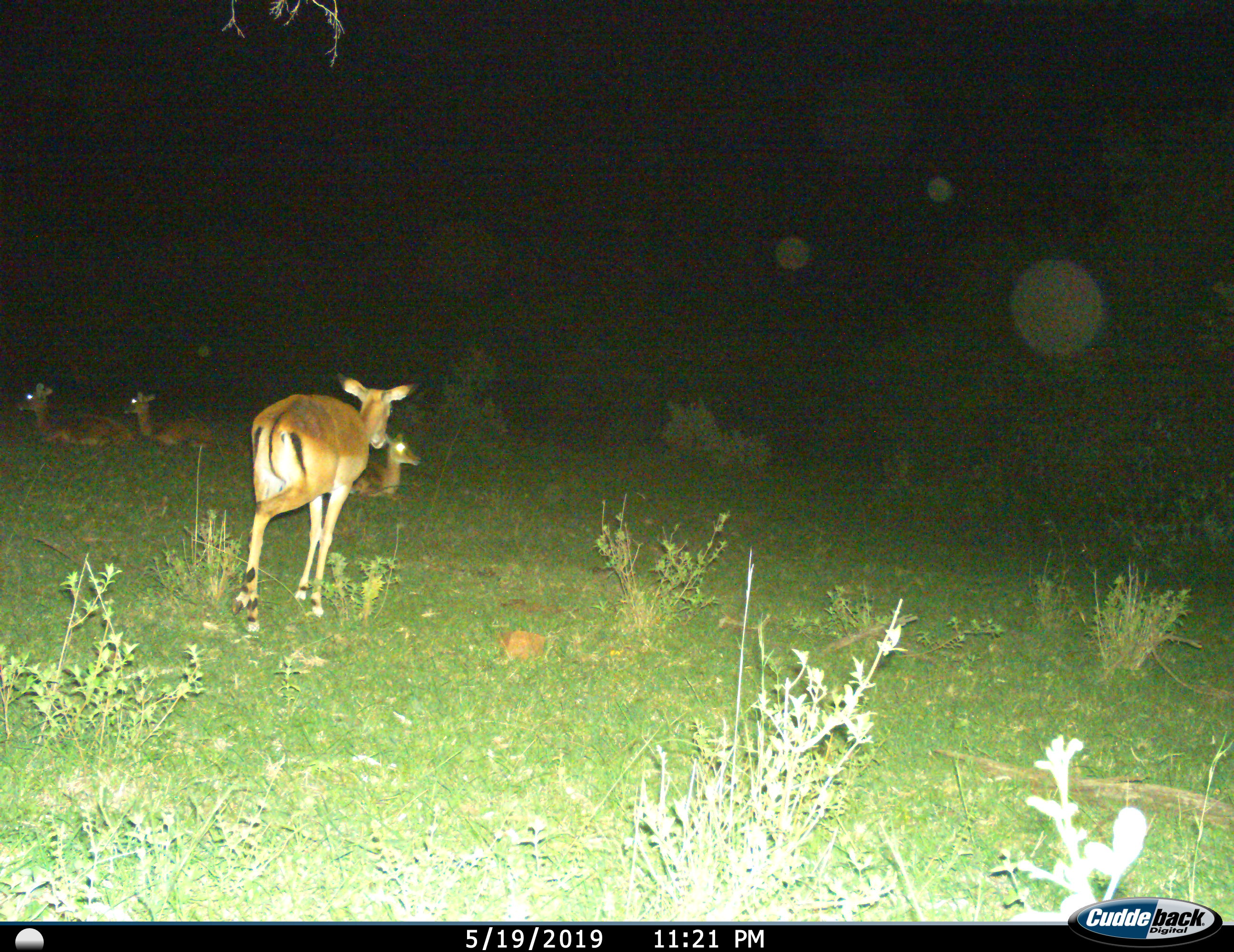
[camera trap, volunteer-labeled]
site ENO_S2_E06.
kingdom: Animalia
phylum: Chordata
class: Mammalia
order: Artiodactyla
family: Bovidae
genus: Aepyceros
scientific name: Aepyceros melampus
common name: impala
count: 4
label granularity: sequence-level